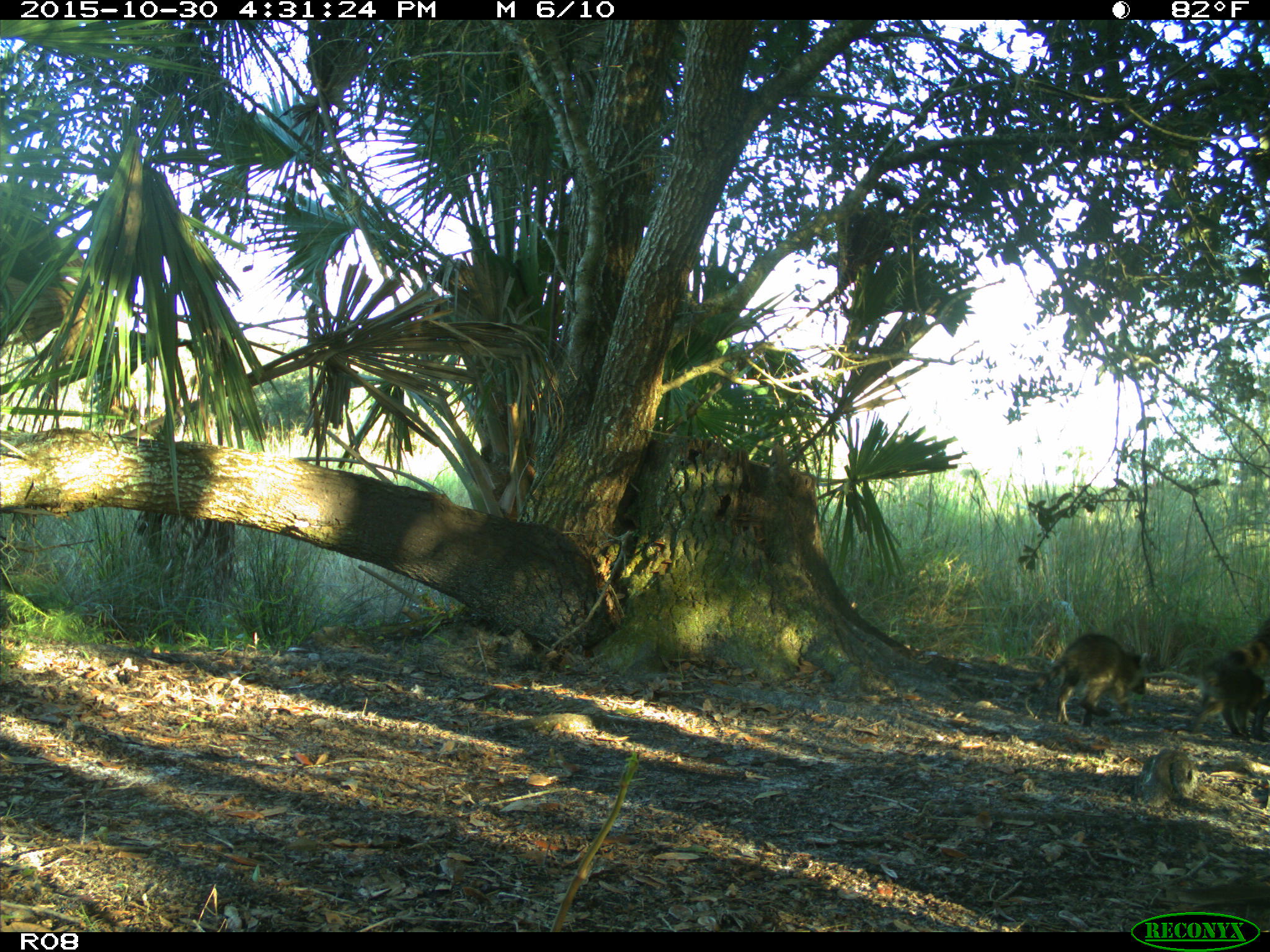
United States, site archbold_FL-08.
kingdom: Animalia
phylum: Chordata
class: Mammalia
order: Carnivora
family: Procyonidae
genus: Procyon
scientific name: Procyon lotor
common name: common raccoon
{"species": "Procyon lotor (common raccoon)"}